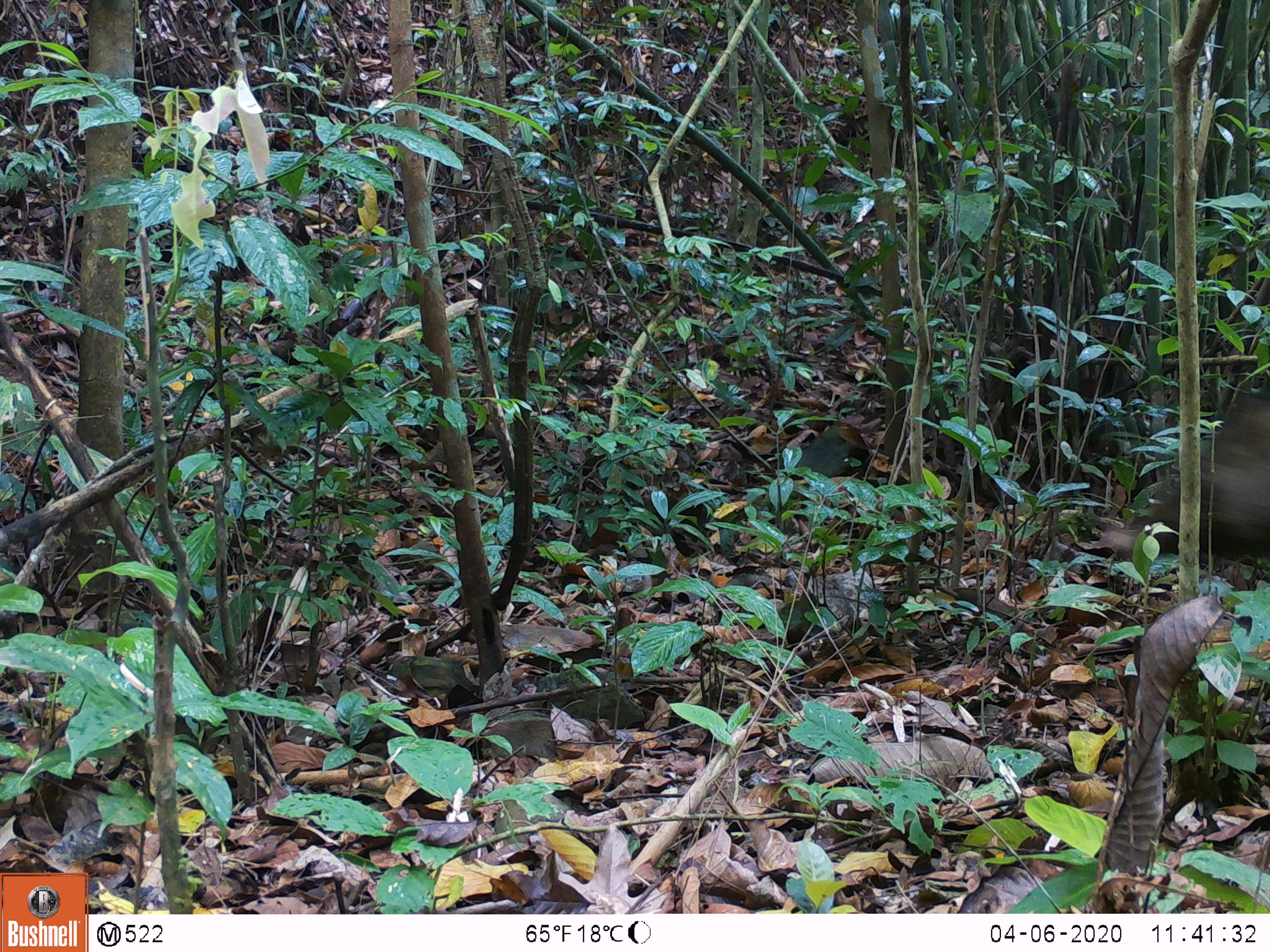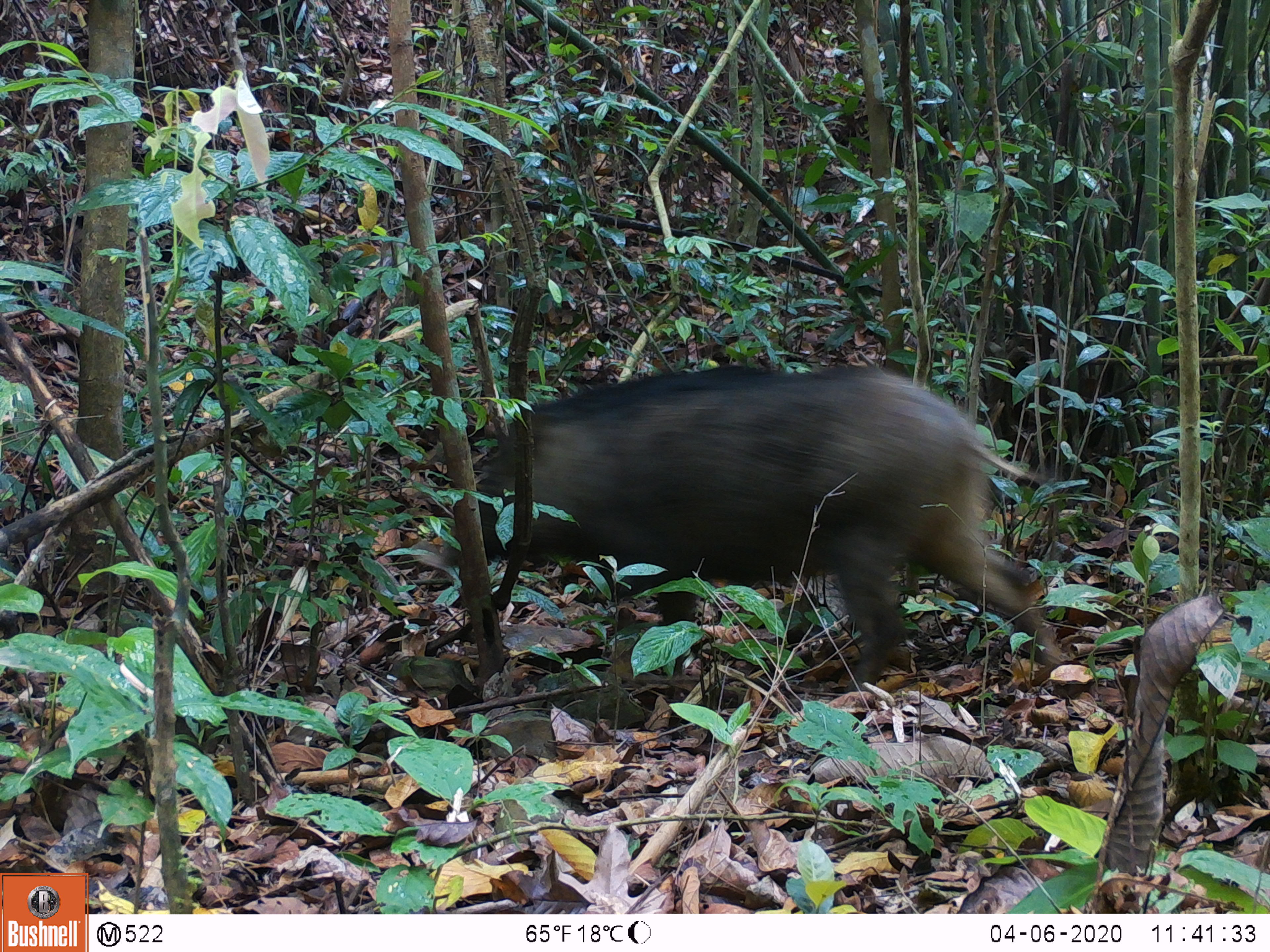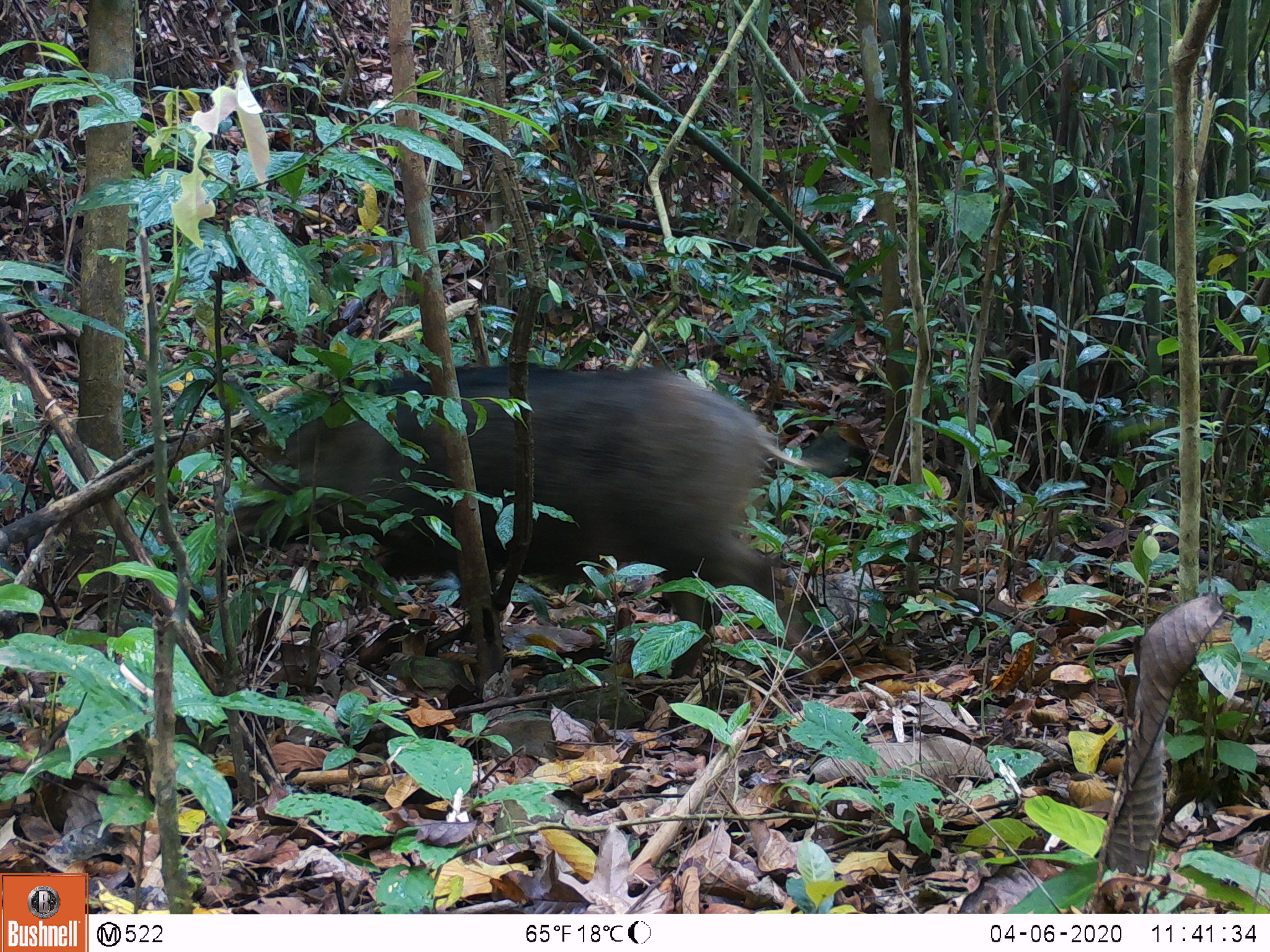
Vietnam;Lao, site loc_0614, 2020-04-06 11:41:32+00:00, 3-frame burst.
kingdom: Animalia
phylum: Chordata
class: Mammalia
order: Artiodactyla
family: Suidae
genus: Sus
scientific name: Sus scrofa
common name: eurasian wild pig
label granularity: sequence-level